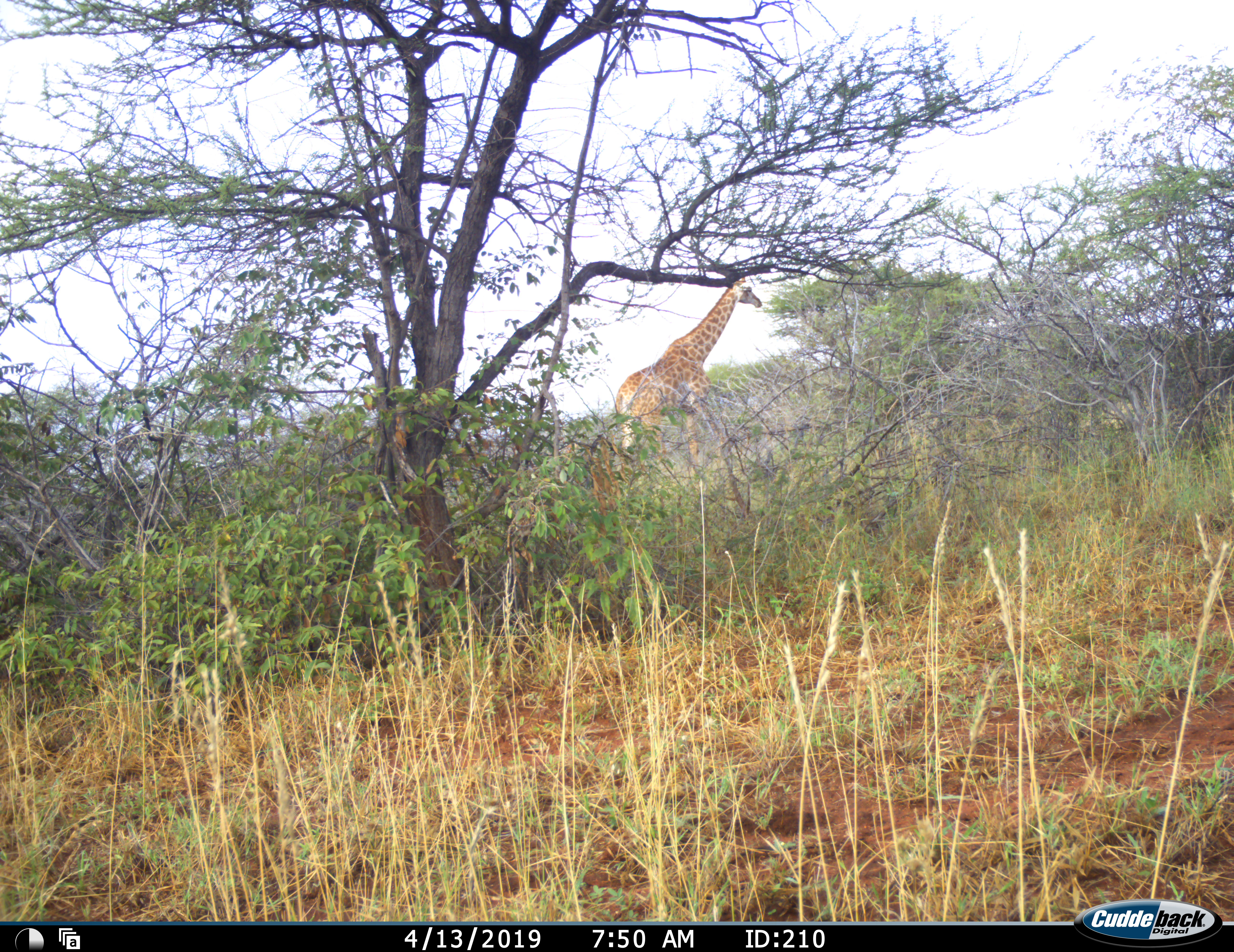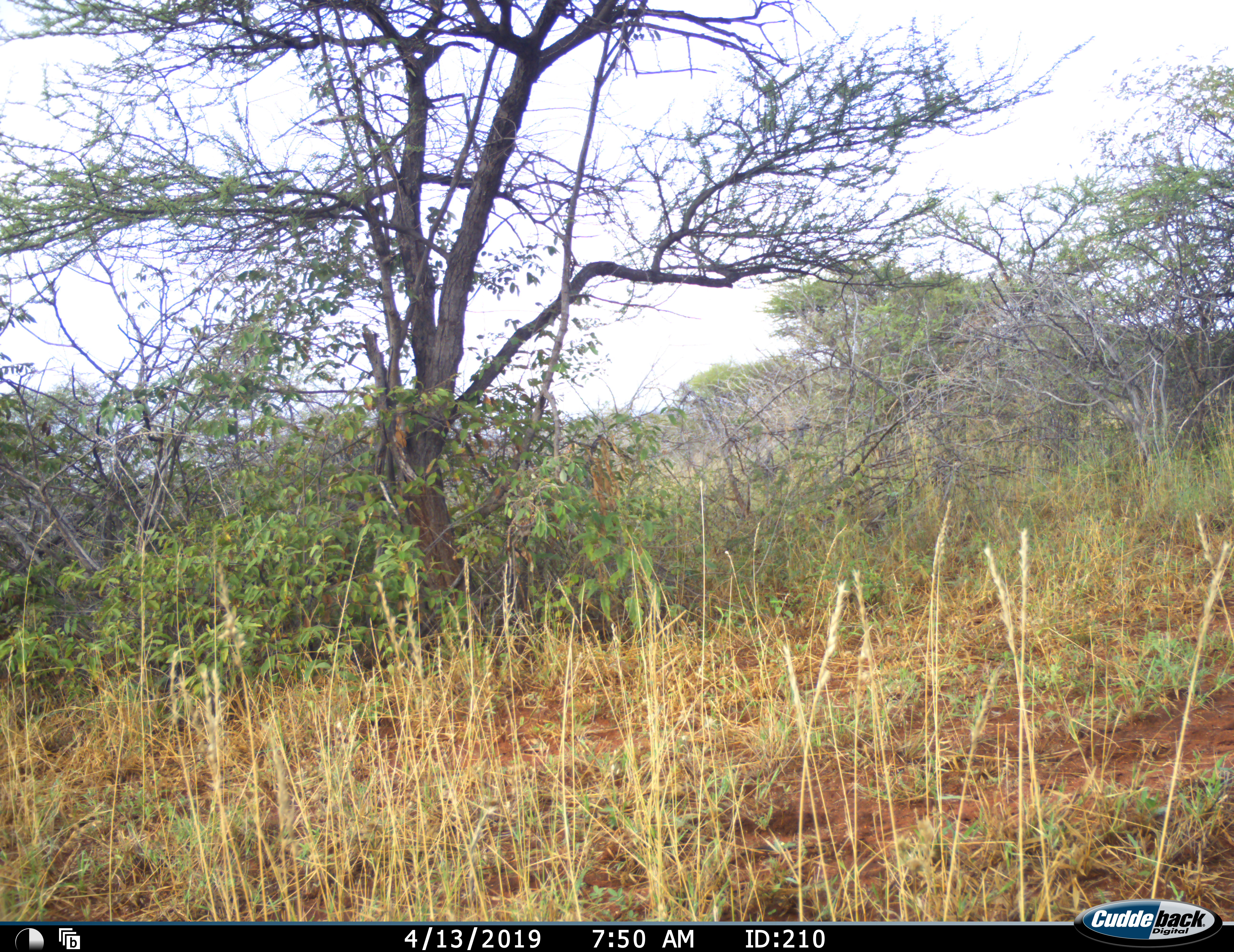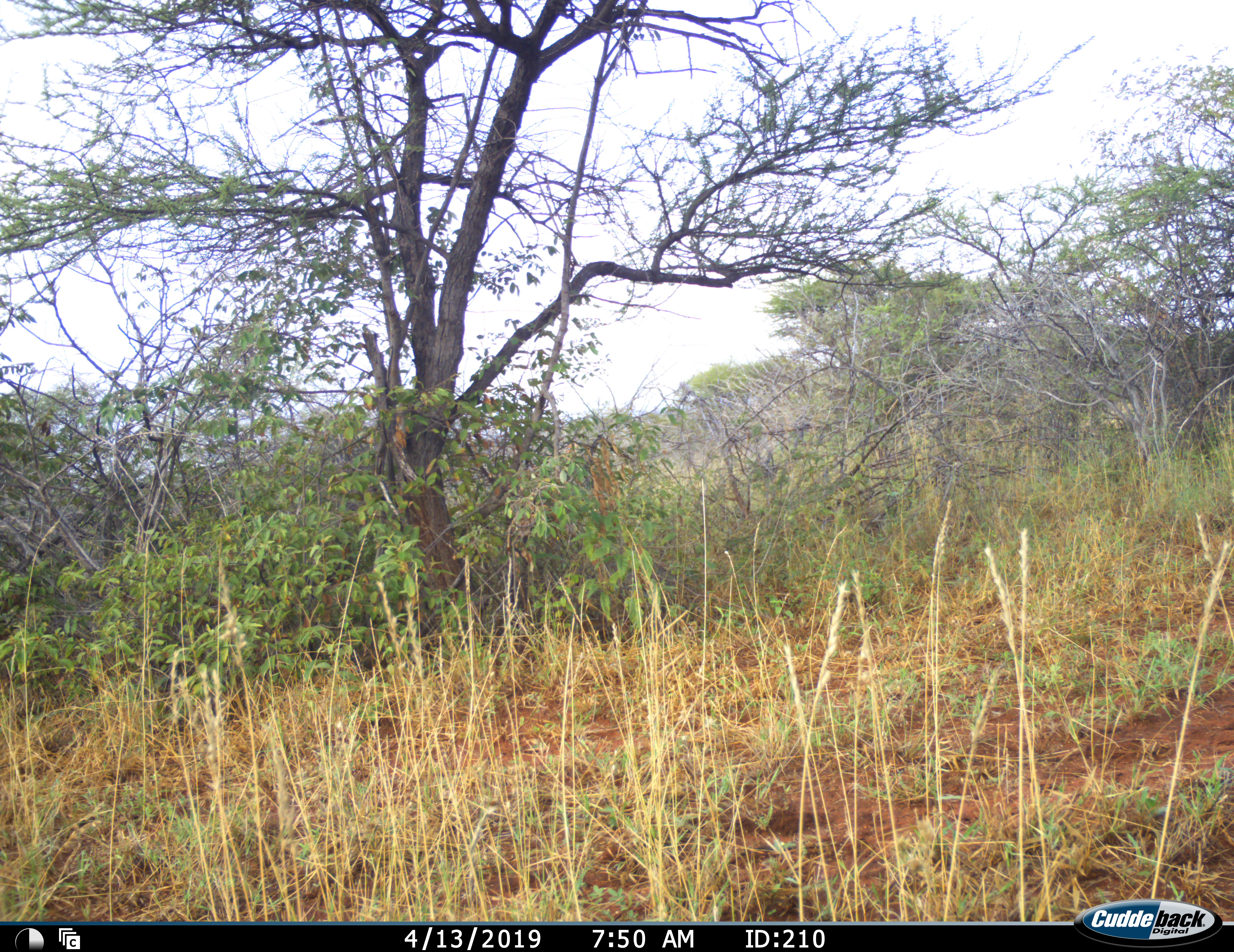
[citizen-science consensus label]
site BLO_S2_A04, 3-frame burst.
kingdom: Animalia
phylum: Chordata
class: Mammalia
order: Artiodactyla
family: Giraffidae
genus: Giraffa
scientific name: Giraffa camelopardalis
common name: giraffe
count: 1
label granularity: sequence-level